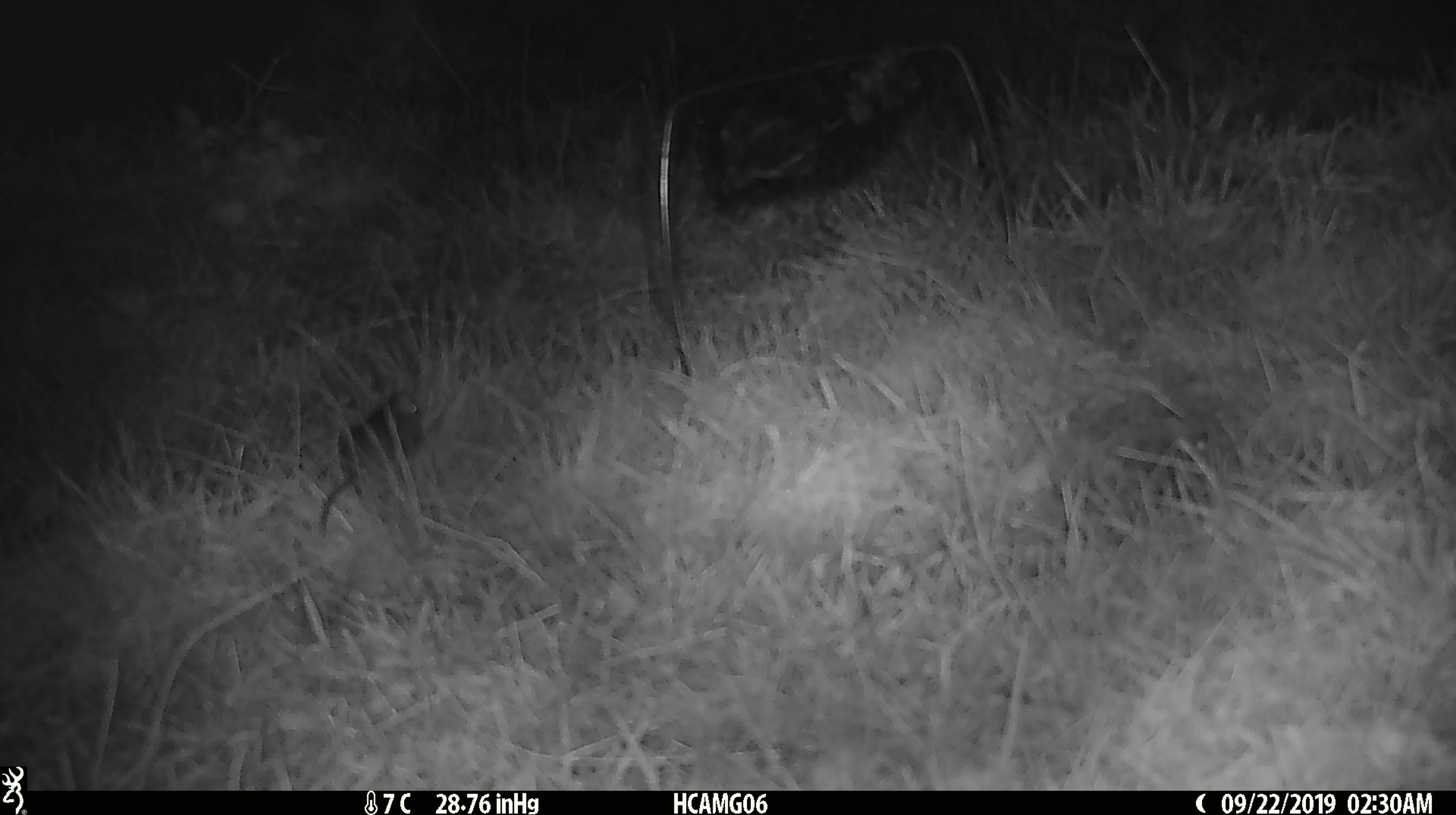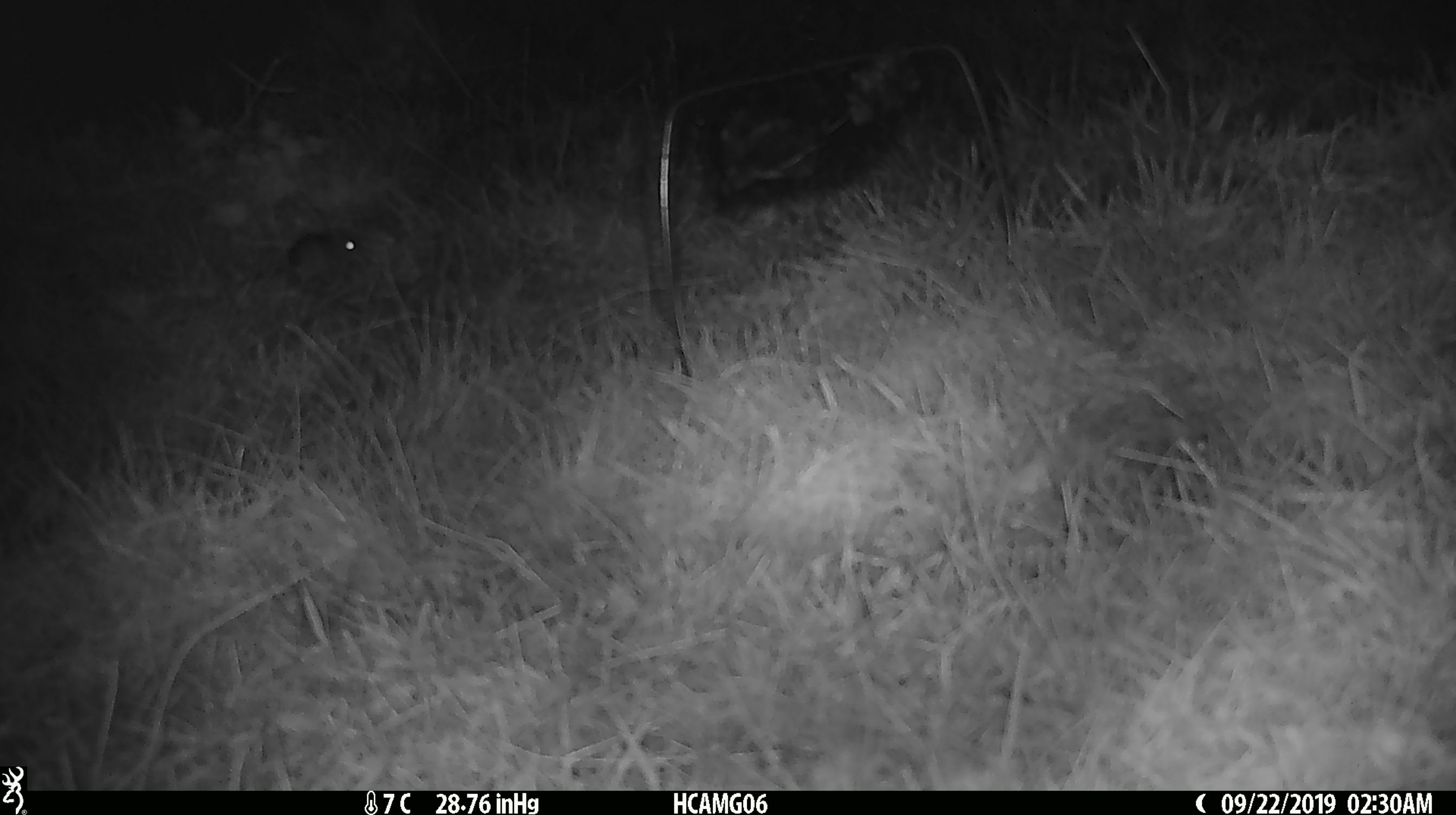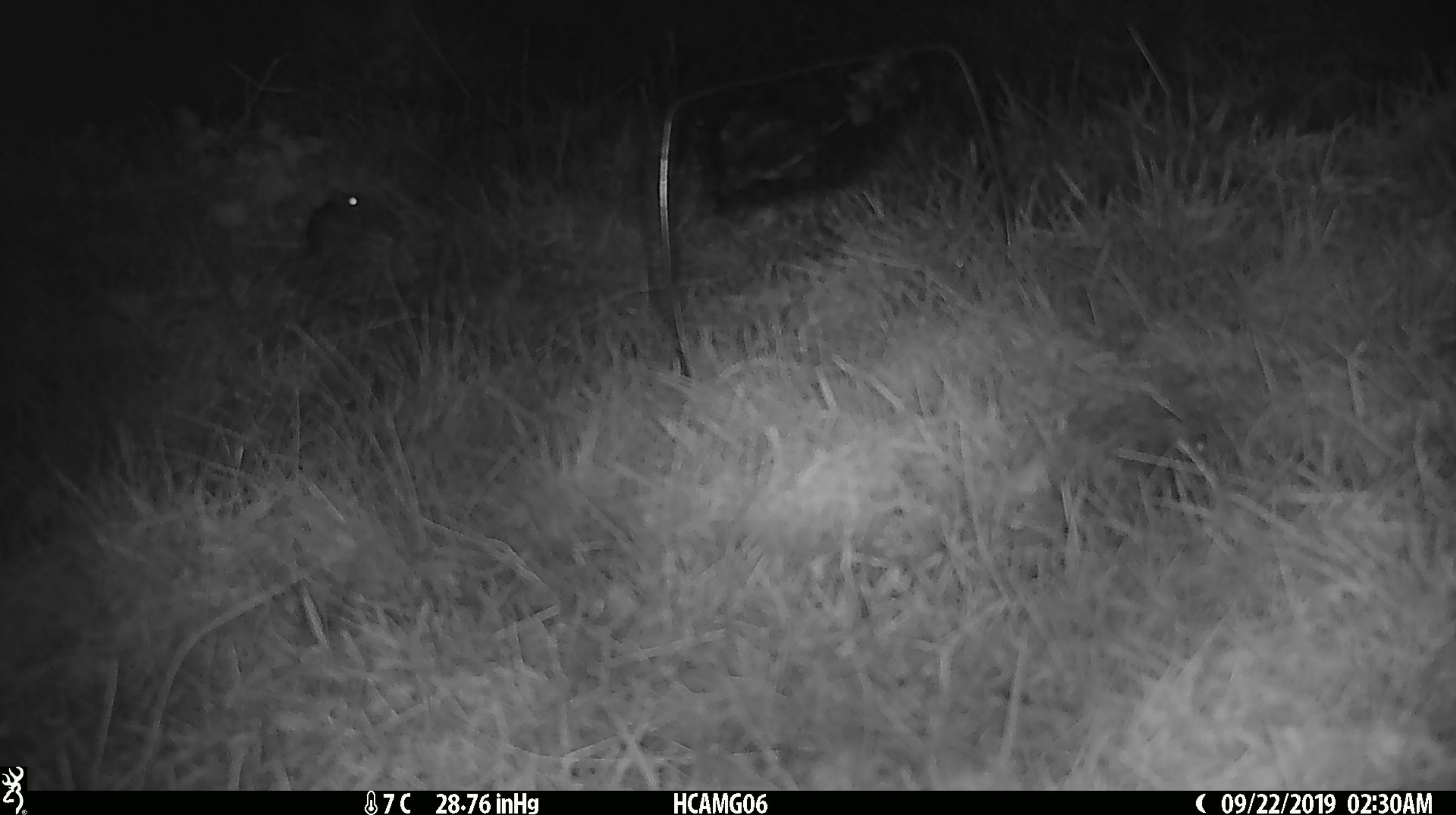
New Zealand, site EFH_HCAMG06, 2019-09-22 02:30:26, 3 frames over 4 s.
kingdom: Animalia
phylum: Chordata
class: Mammalia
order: Rodentia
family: Muridae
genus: Mus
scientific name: Mus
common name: mouse